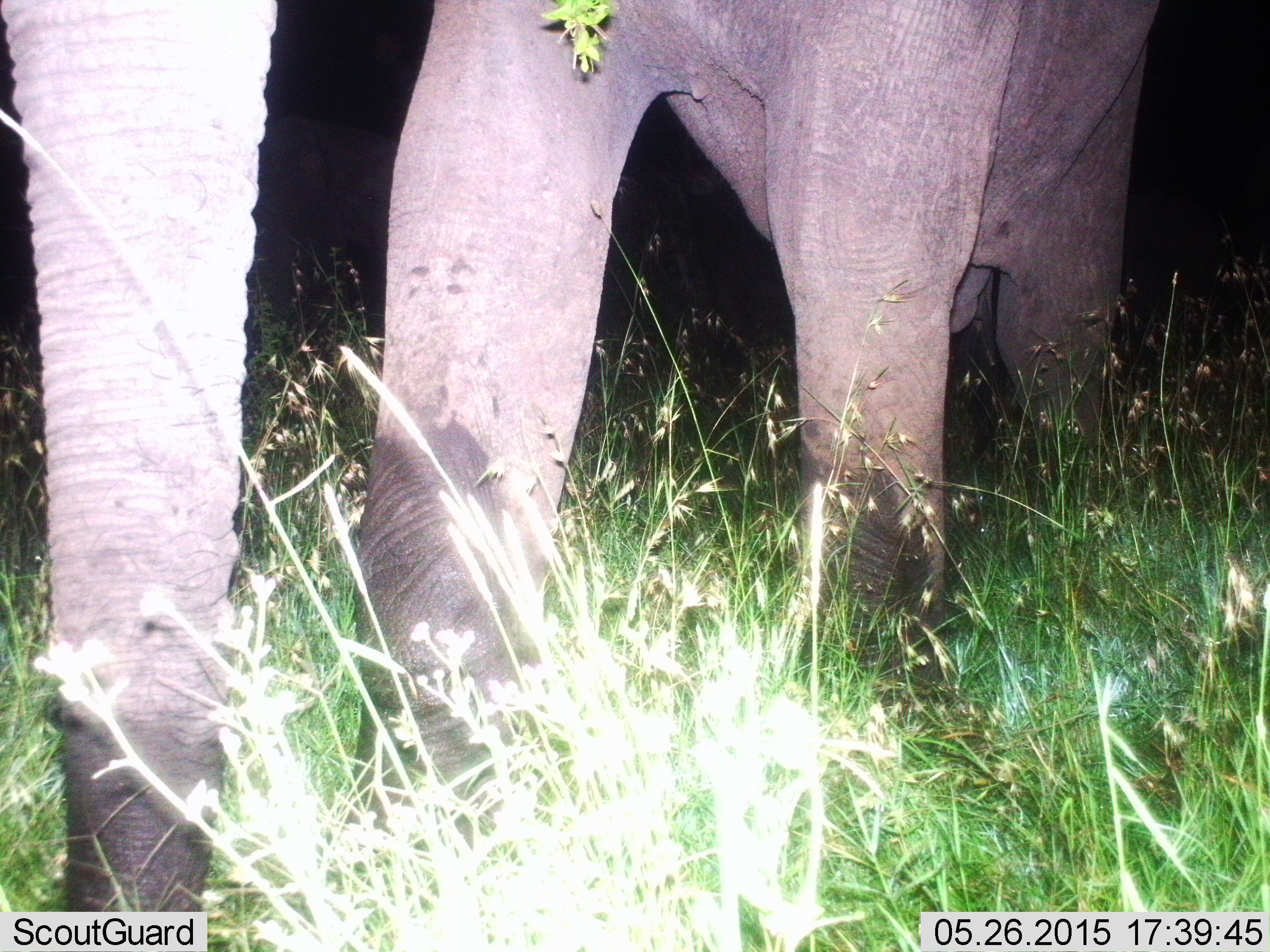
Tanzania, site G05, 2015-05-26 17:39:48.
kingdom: Animalia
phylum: Chordata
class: Mammalia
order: Proboscidea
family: Elephantidae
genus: Loxodonta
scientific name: Loxodonta africana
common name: african bush elephant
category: elephant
Elephant (african bush elephant) (Loxodonta africana), count 1. Behavior (volunteer vote fractions): standing 20%, resting 0%, moving 80%, interacting 0%. Young present (vote fraction): 0%. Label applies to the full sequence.